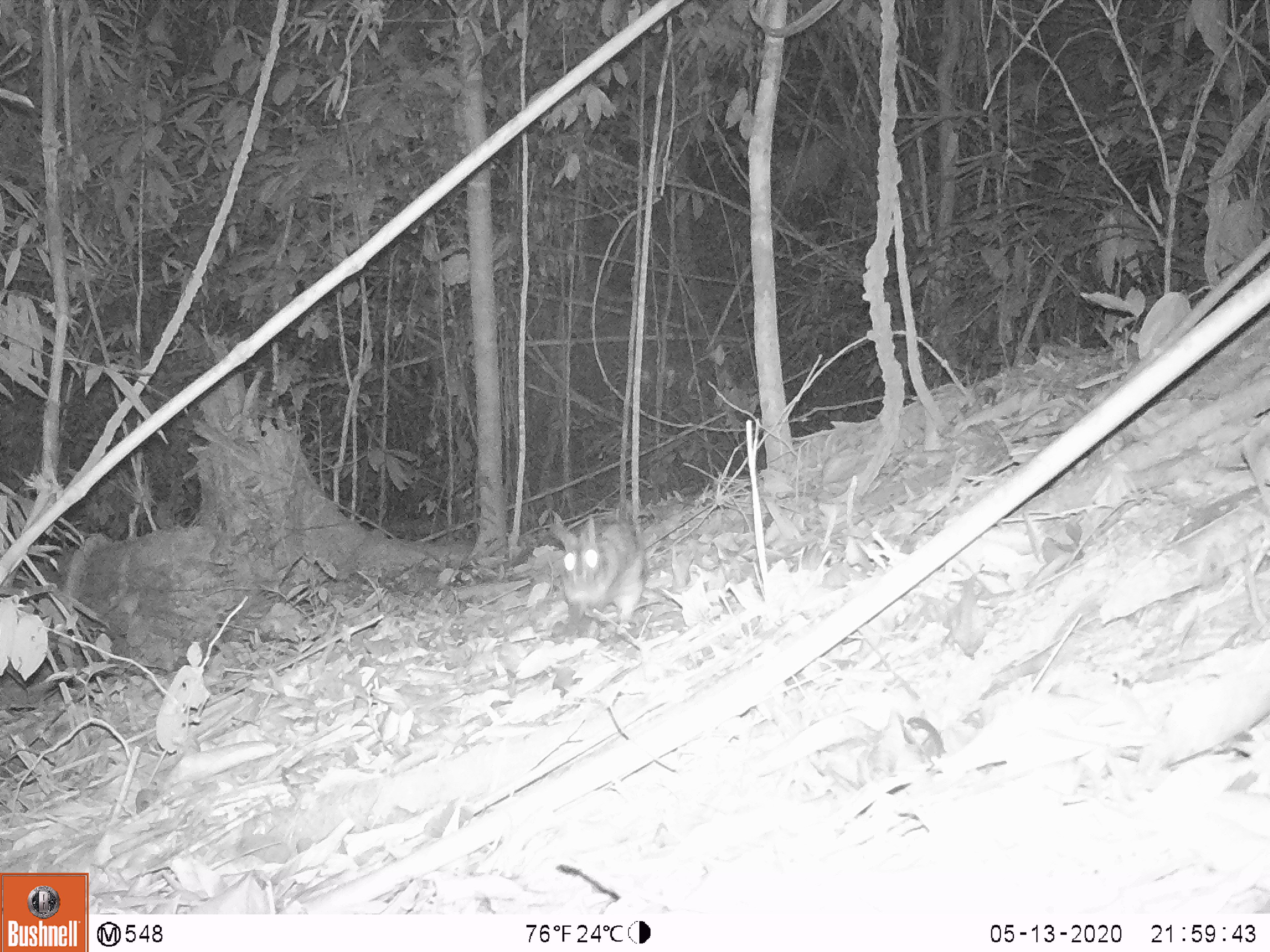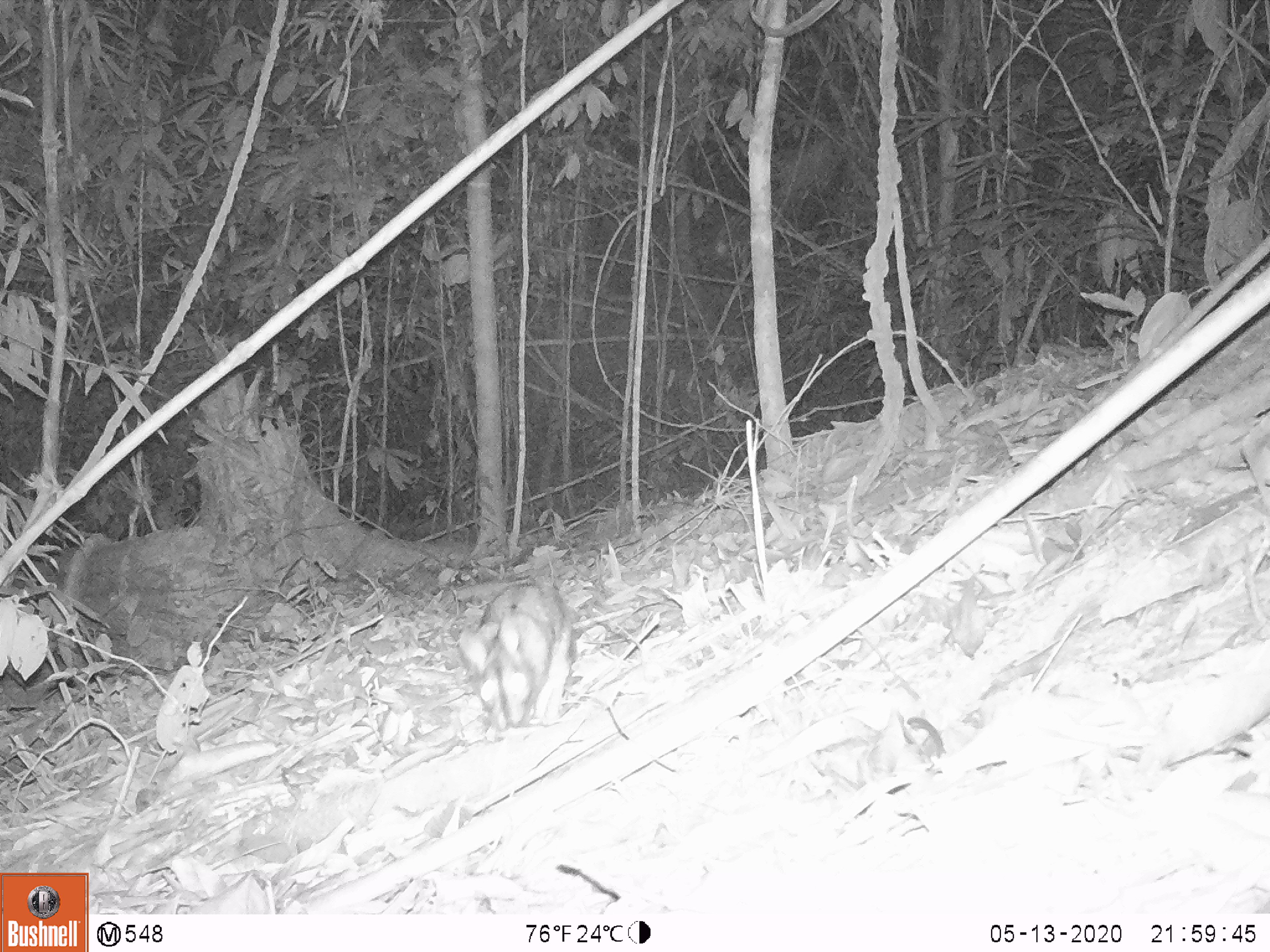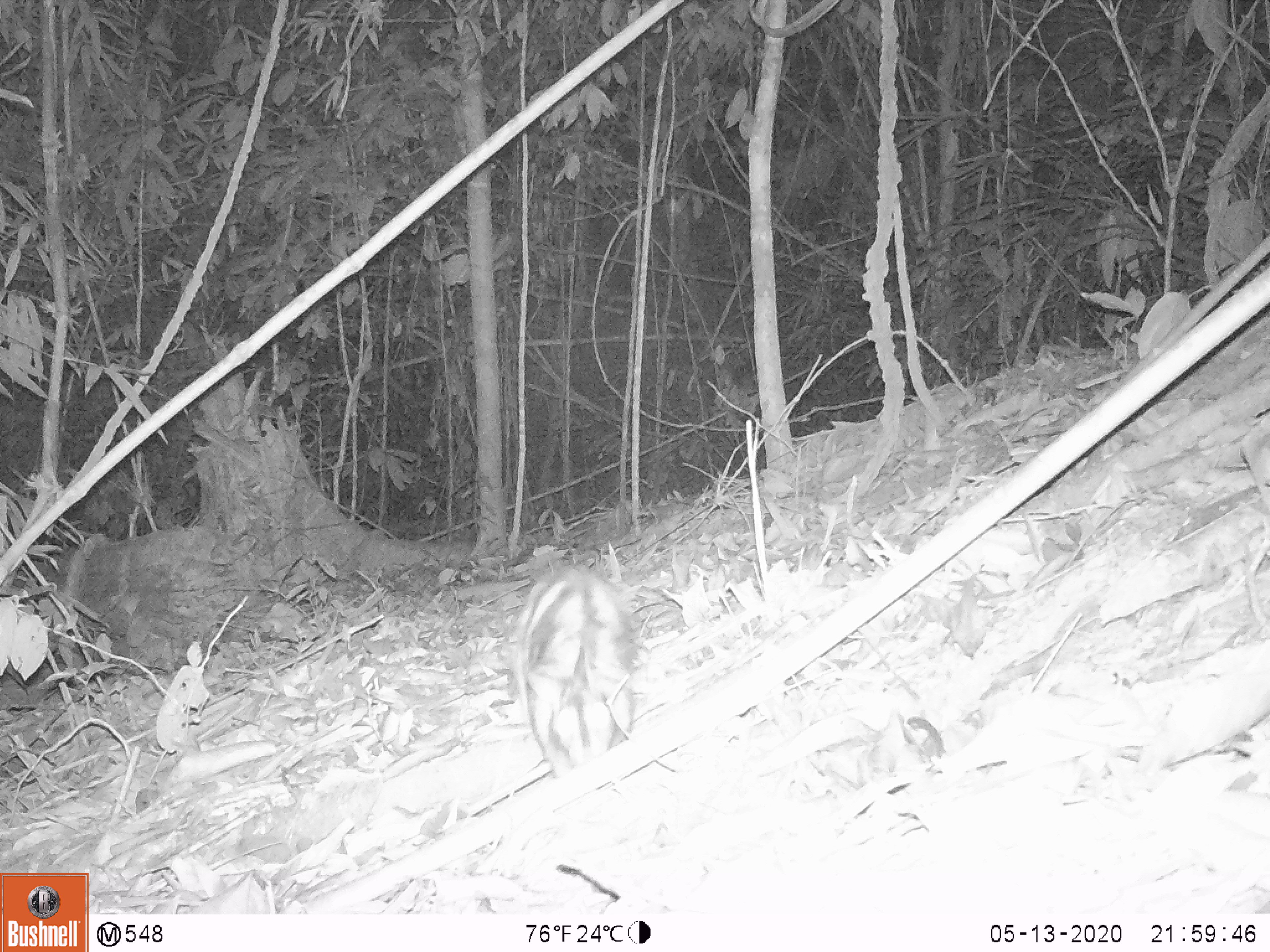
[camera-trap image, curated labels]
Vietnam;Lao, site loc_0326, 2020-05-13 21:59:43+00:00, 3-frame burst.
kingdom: Animalia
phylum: Chordata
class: Mammalia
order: Lagomorpha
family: Leporidae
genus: Nesolagus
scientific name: Nesolagus timminsi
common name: annamite striped rabbit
Annamite striped rabbit (Nesolagus timminsi). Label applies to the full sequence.